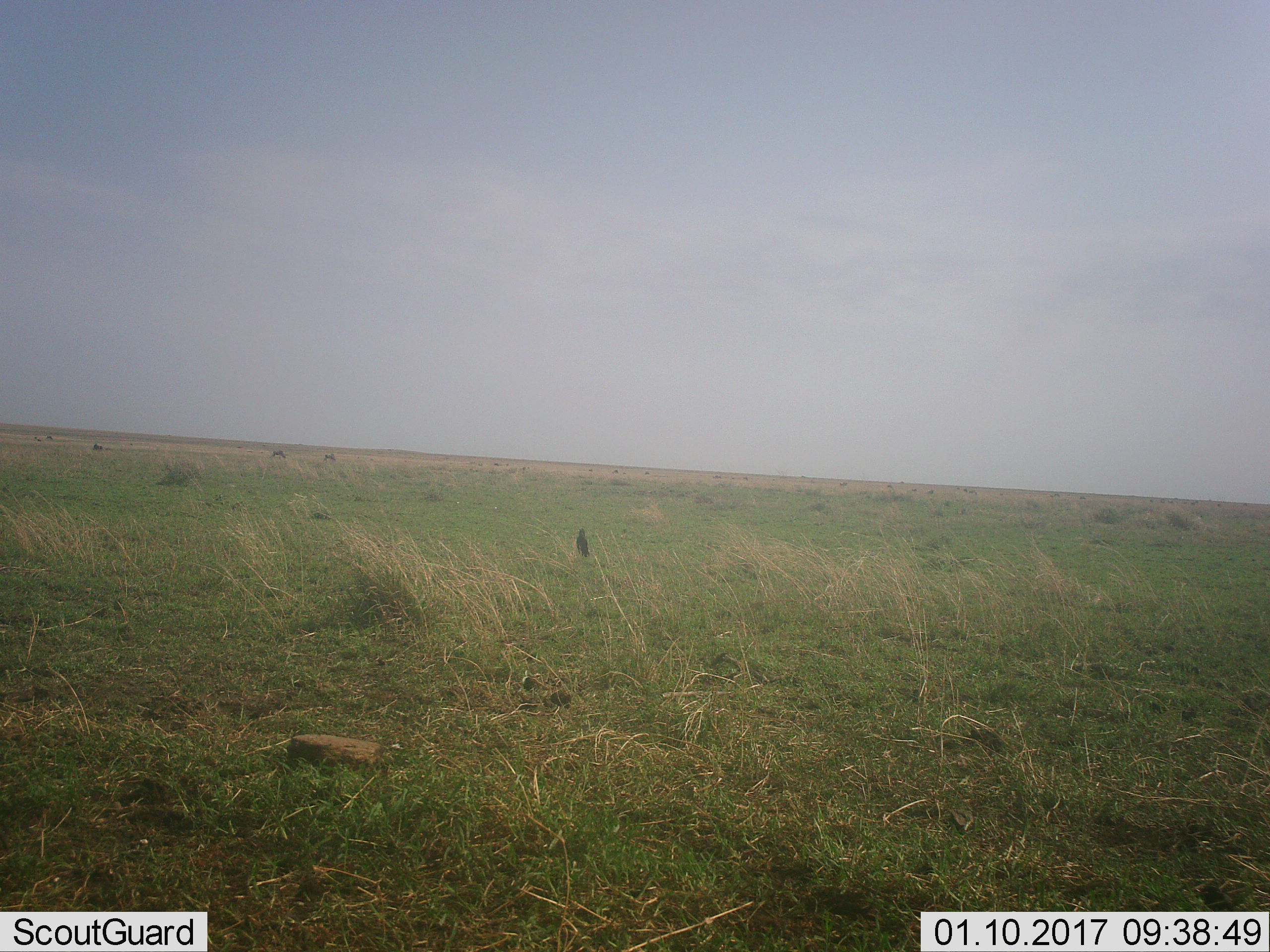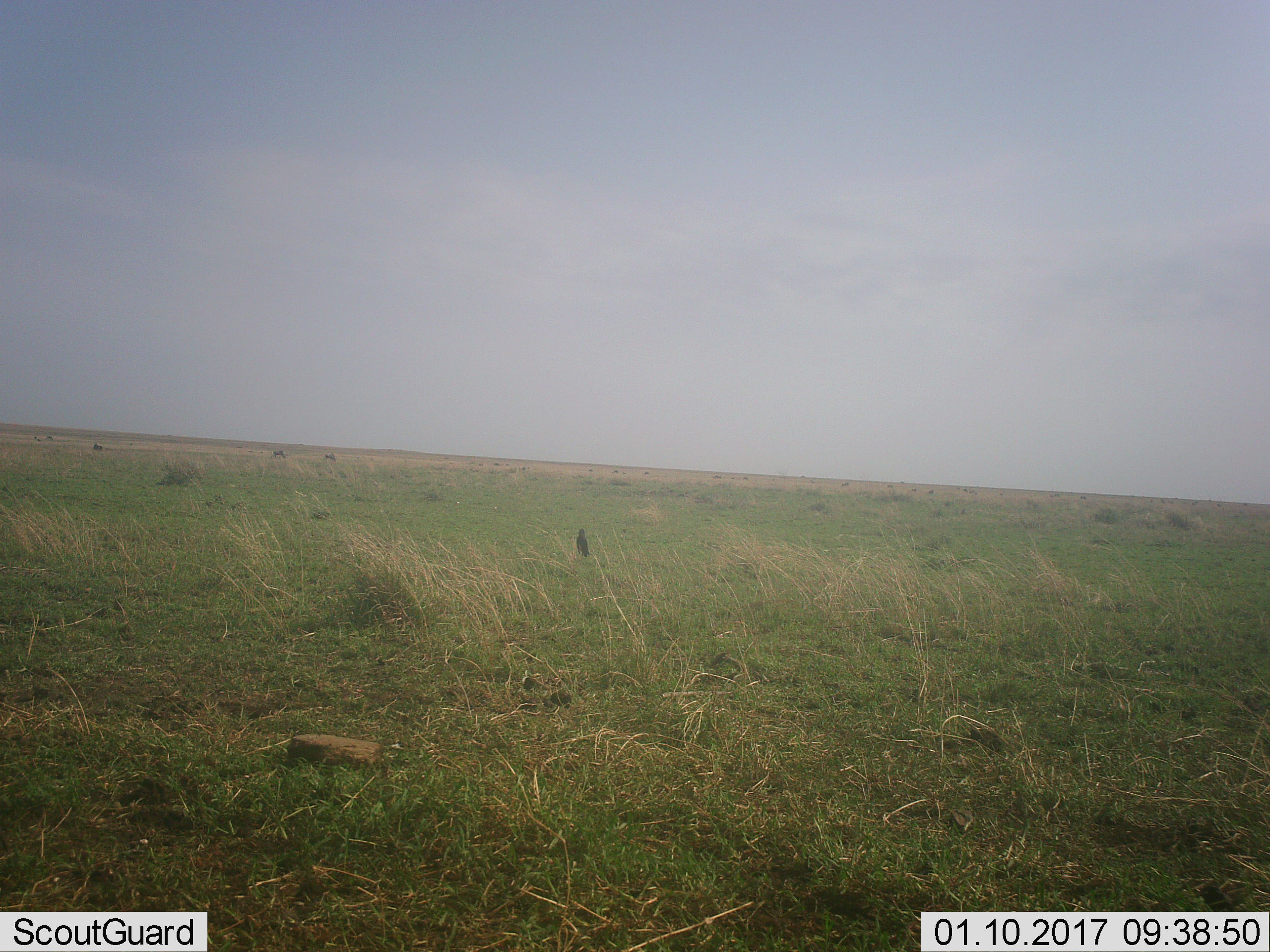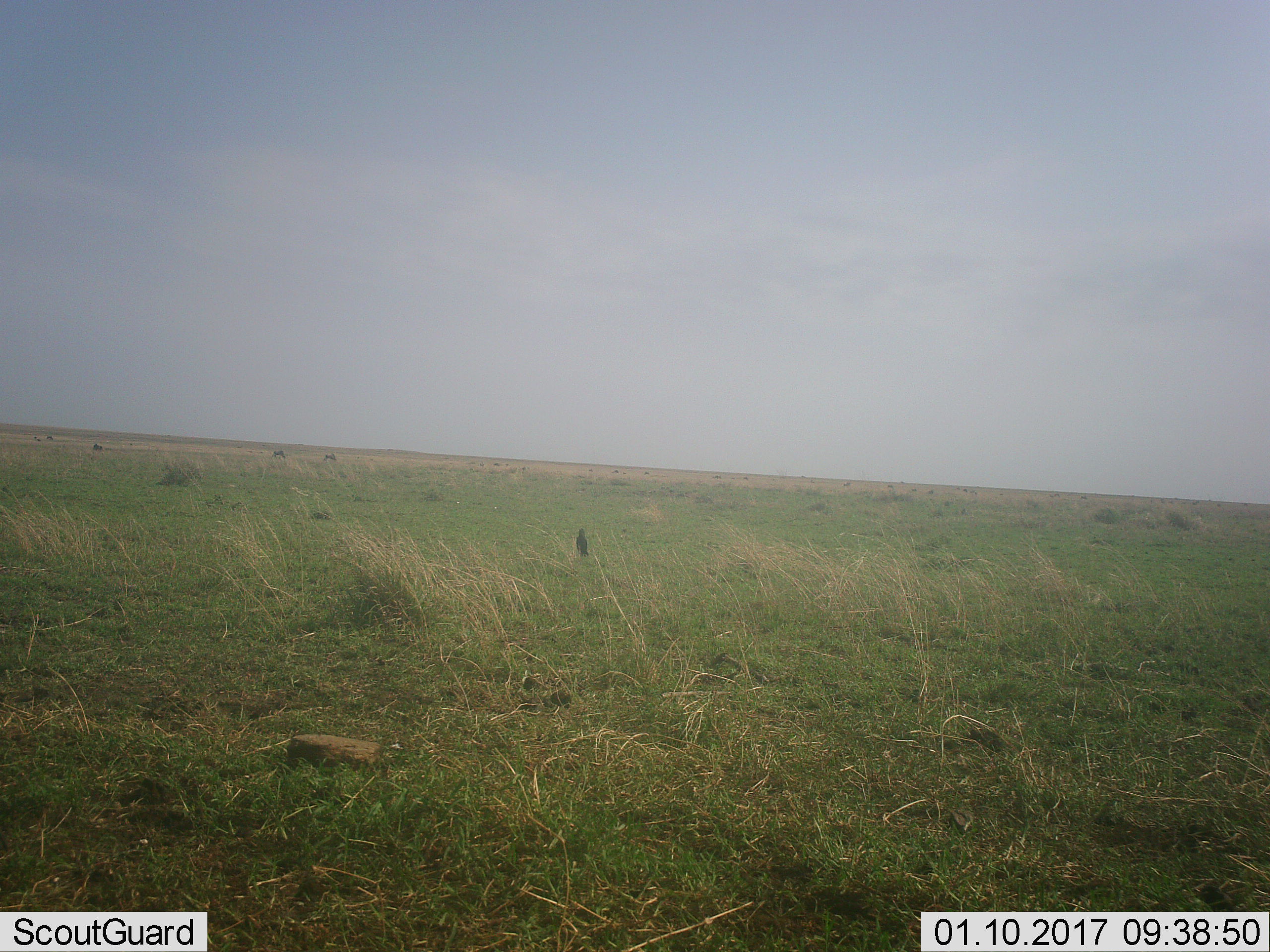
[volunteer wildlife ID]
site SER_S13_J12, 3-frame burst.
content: unidentified animal